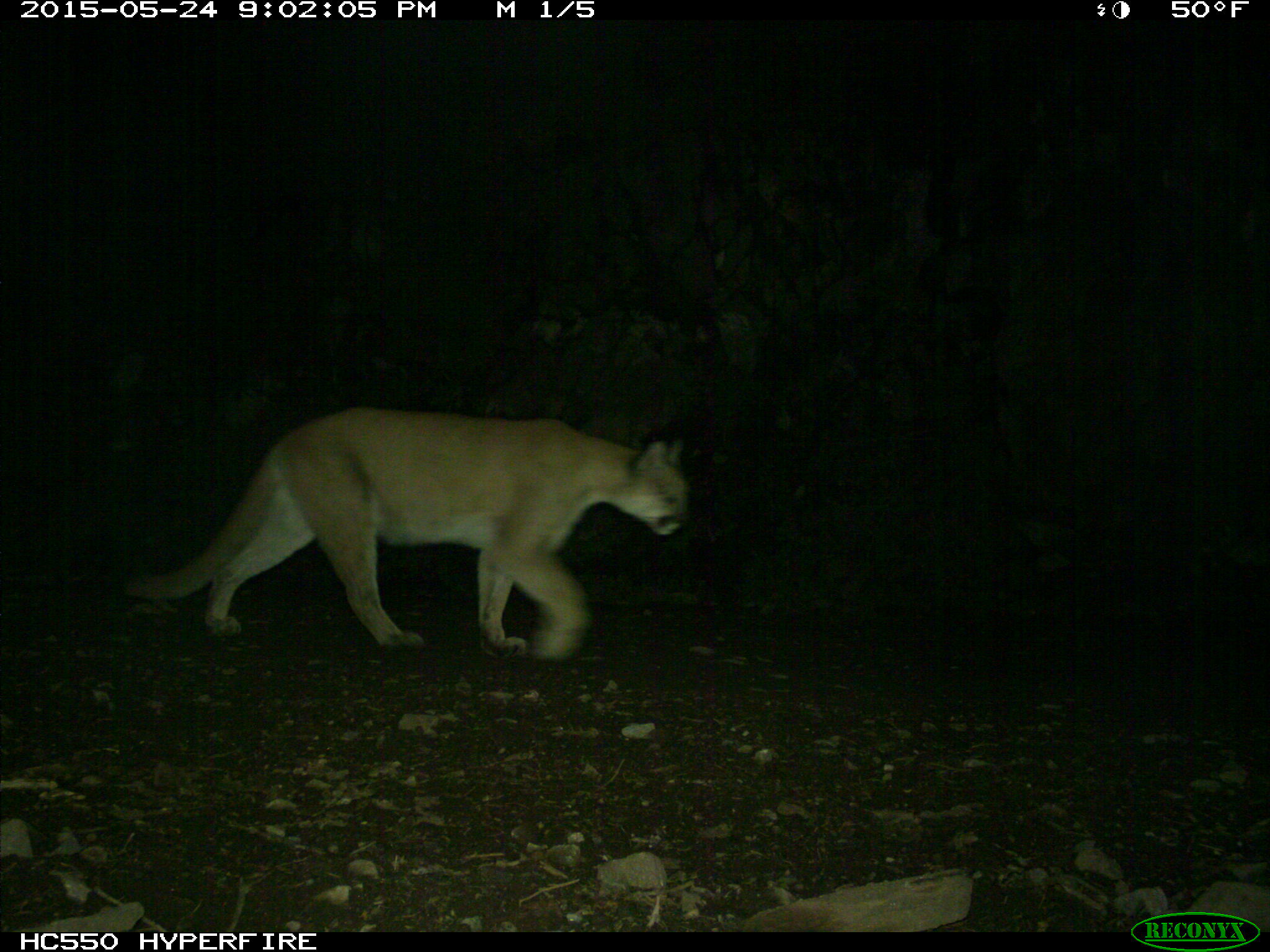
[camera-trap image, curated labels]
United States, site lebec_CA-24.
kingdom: Animalia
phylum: Chordata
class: Mammalia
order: Carnivora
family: Felidae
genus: Puma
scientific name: Puma concolor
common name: mountain lion